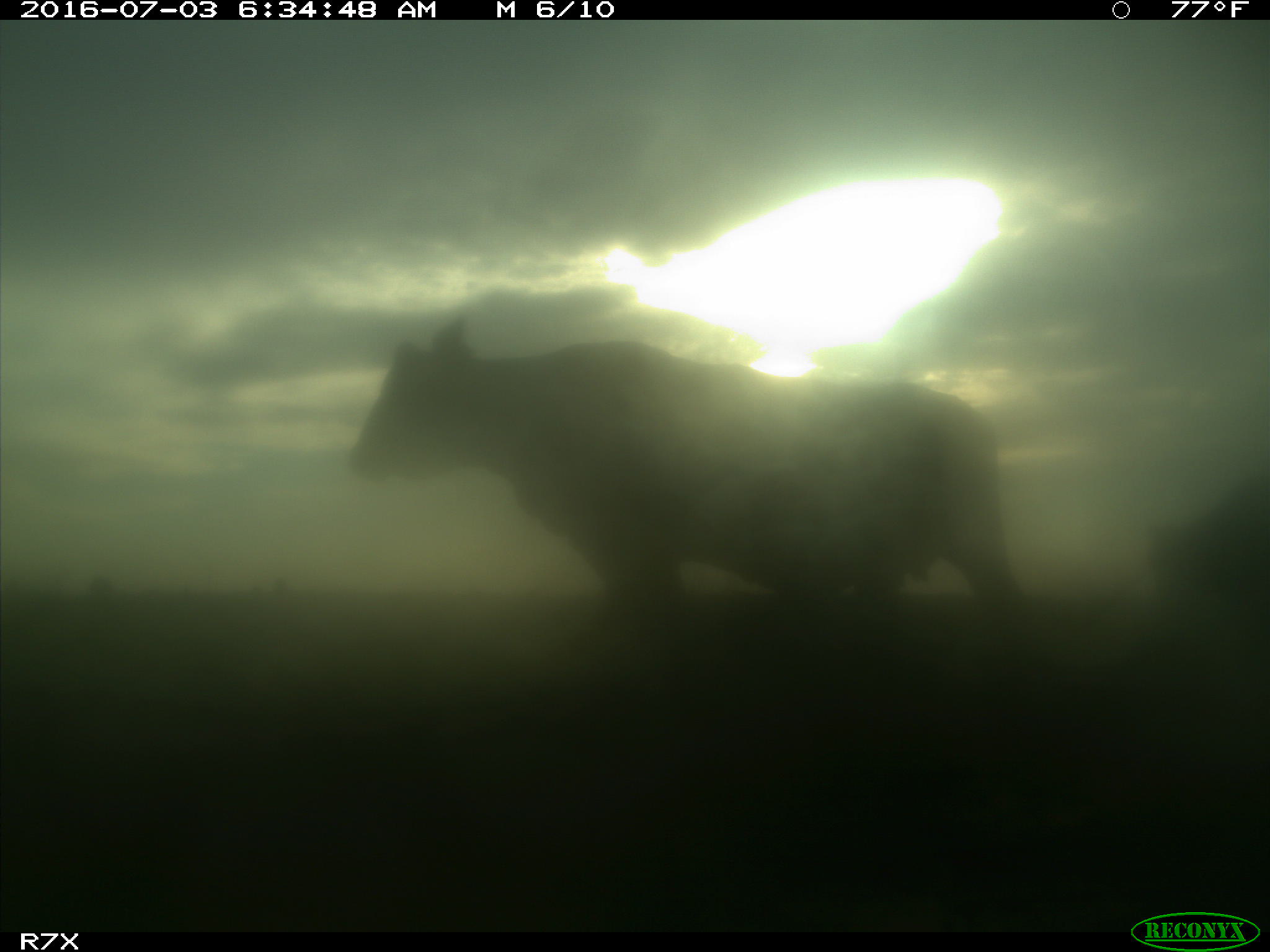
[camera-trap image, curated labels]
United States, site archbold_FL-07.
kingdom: Animalia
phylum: Chordata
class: Mammalia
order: Artiodactyla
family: Bovidae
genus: Bos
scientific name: Bos taurus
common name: domestic cow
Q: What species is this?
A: Bos taurus (domestic cow).